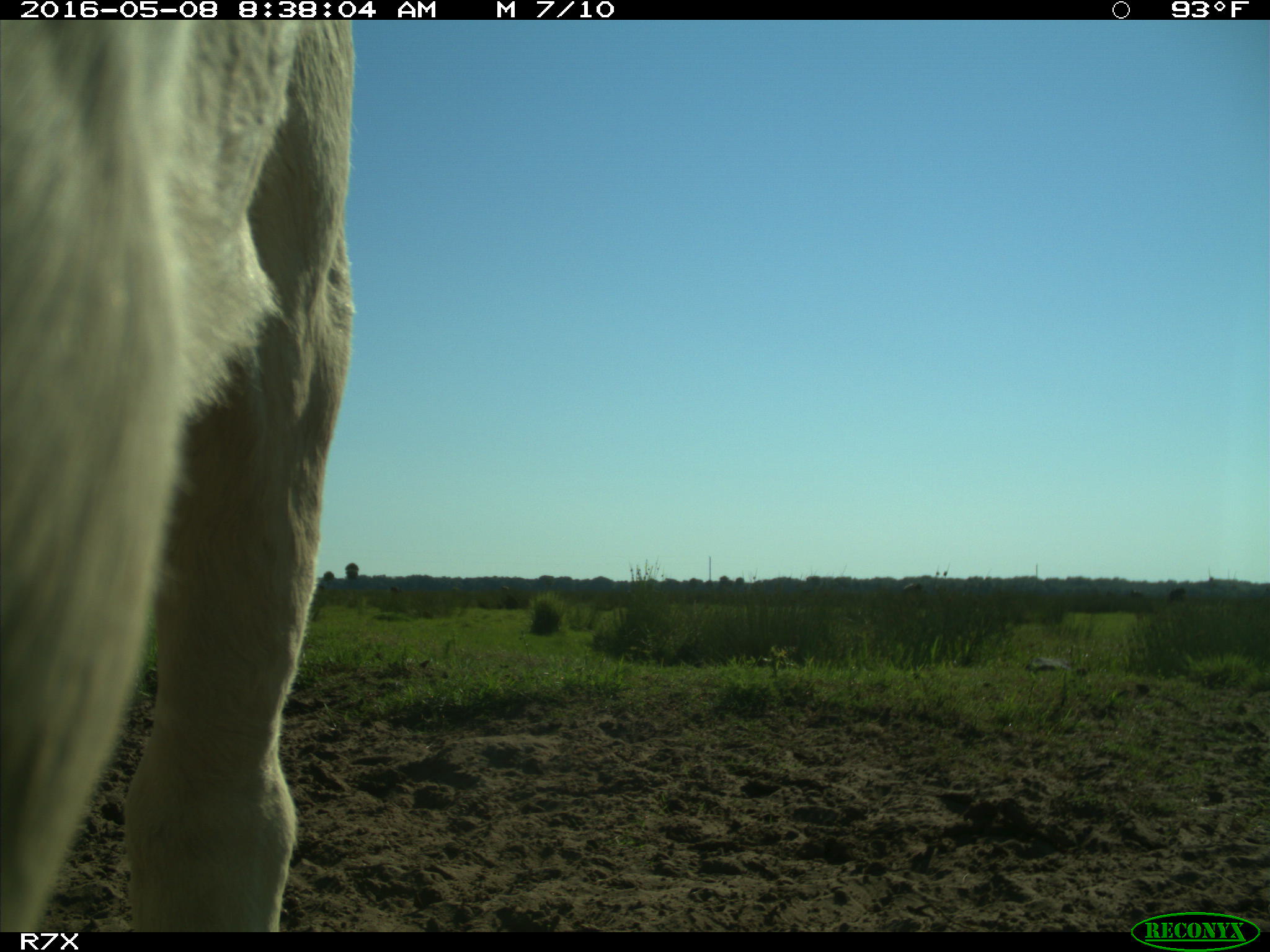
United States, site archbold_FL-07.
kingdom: Animalia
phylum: Chordata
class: Mammalia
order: Artiodactyla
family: Bovidae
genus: Bos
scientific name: Bos taurus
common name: domestic cow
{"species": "Bos taurus (domestic cow)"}